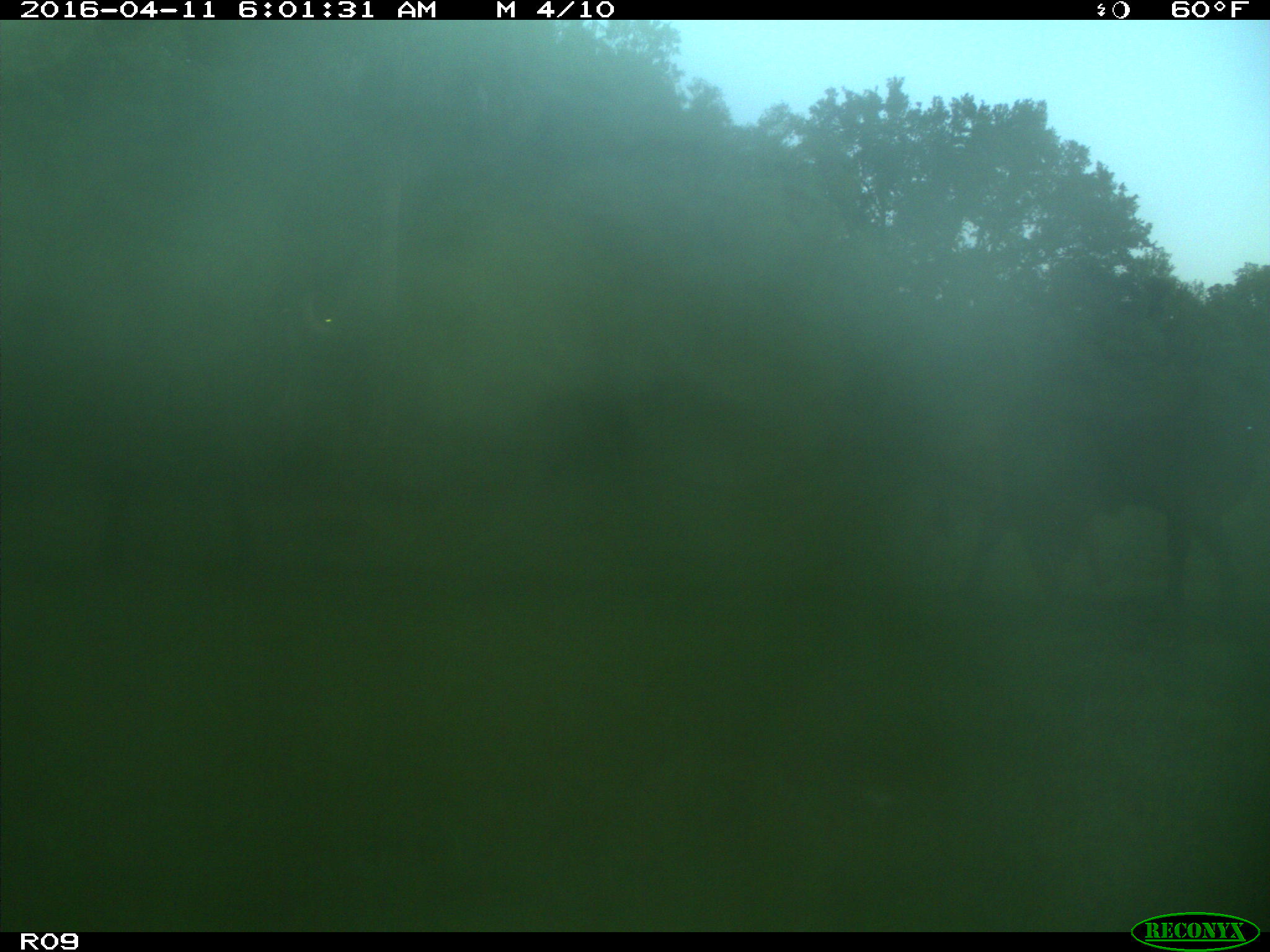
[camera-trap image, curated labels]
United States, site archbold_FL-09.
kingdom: Animalia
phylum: Chordata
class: Mammalia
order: Artiodactyla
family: Bovidae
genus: Bos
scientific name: Bos taurus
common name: domestic cow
Bos taurus (domestic cow).